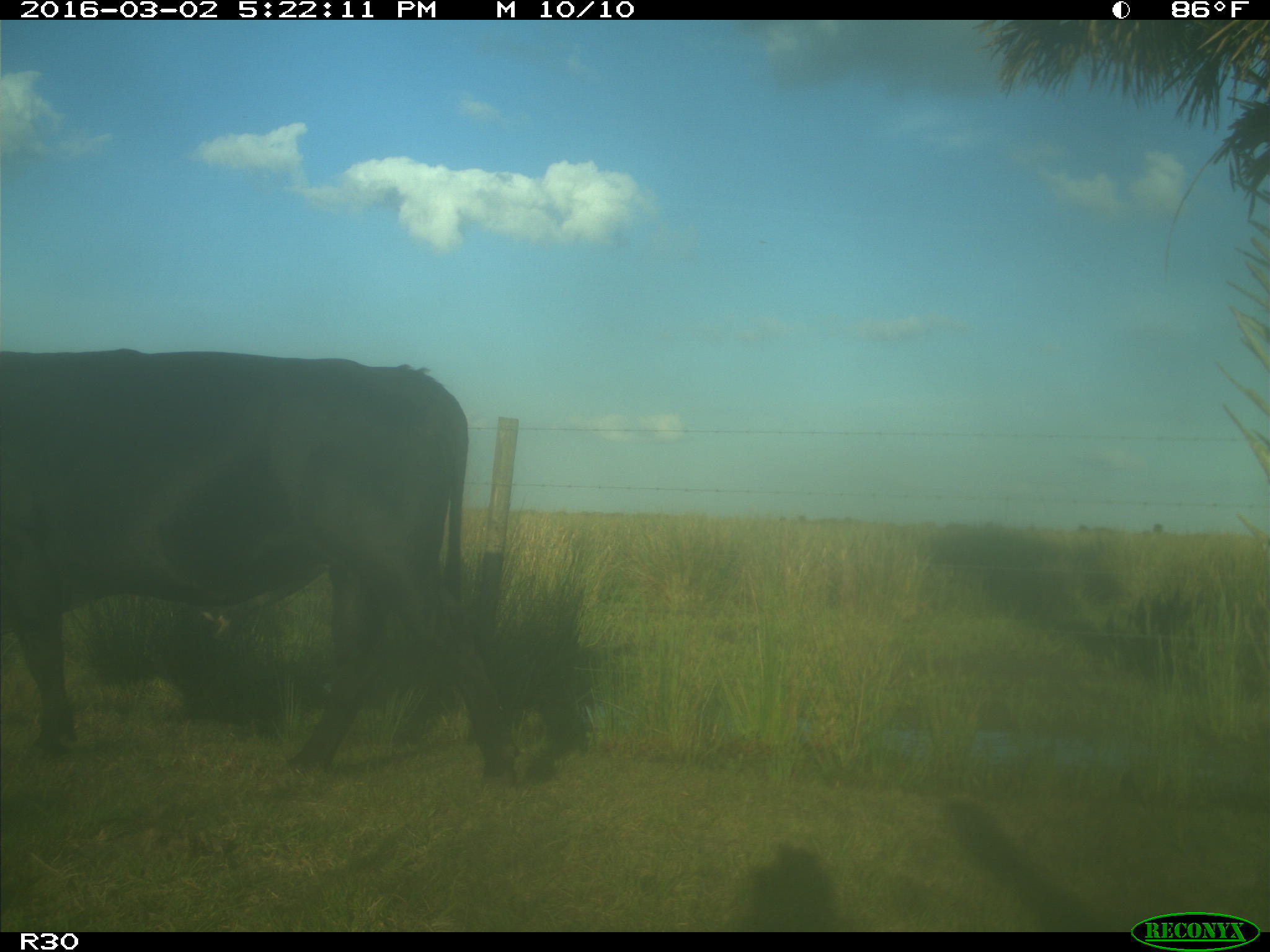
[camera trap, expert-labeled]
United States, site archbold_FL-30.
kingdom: Animalia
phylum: Chordata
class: Mammalia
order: Artiodactyla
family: Bovidae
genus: Bos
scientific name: Bos taurus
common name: domestic cow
Bos taurus (domestic cow).